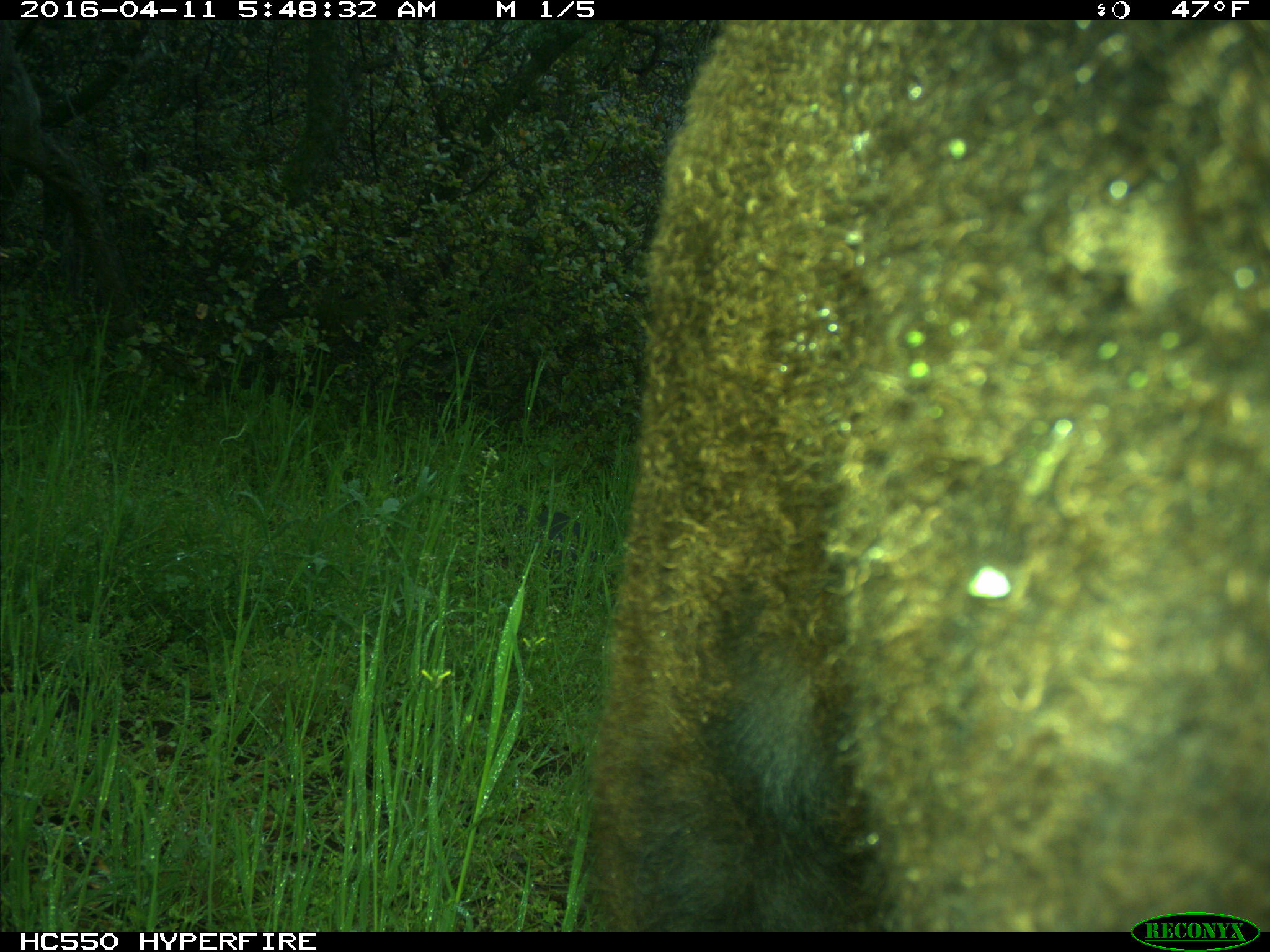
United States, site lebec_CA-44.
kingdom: Animalia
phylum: Chordata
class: Mammalia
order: Artiodactyla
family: Bovidae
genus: Bos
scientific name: Bos taurus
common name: domestic cow